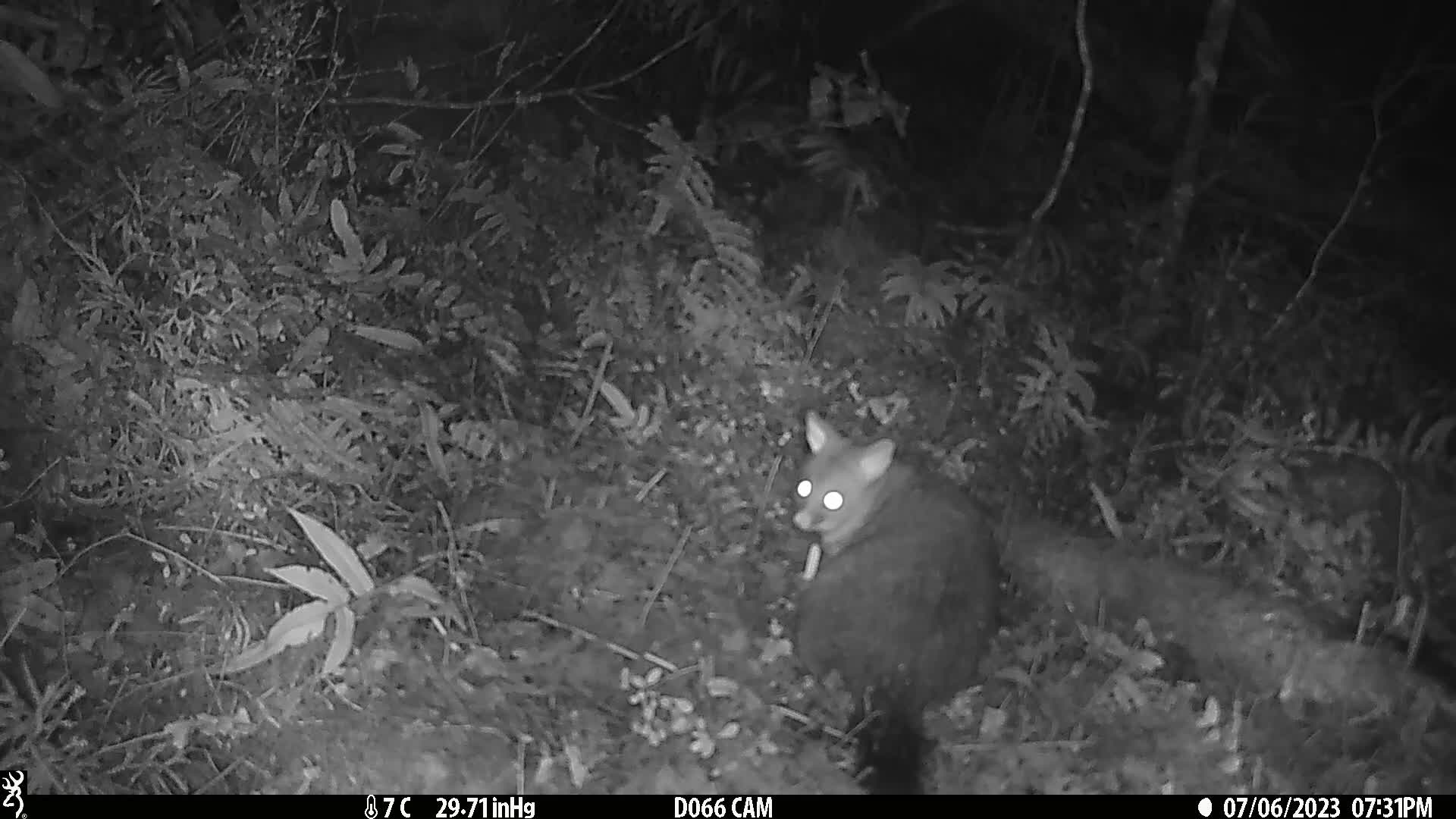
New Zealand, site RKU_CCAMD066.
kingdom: Animalia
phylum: Chordata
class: Mammalia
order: Diprotodontia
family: Phalangeridae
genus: Trichosurus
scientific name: Trichosurus vulpecula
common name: common brushtail possum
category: possum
Possum (common brushtail possum) (Trichosurus vulpecula).